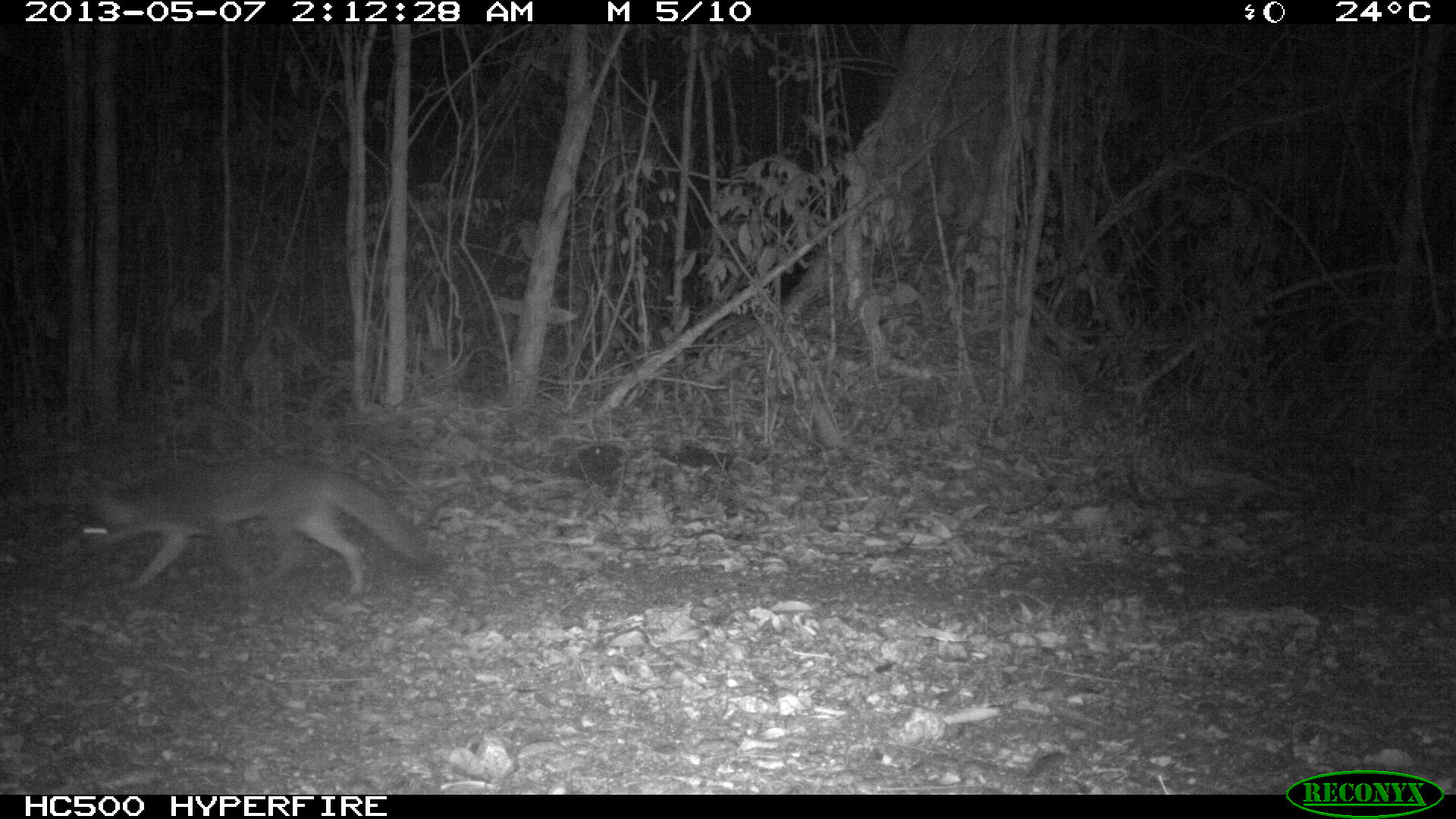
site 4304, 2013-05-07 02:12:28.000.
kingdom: Animalia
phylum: Chordata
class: Mammalia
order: Carnivora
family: Canidae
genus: Urocyon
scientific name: Urocyon cinereoargenteus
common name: gray fox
Urocyon cinereoargenteus (gray fox), count 1.